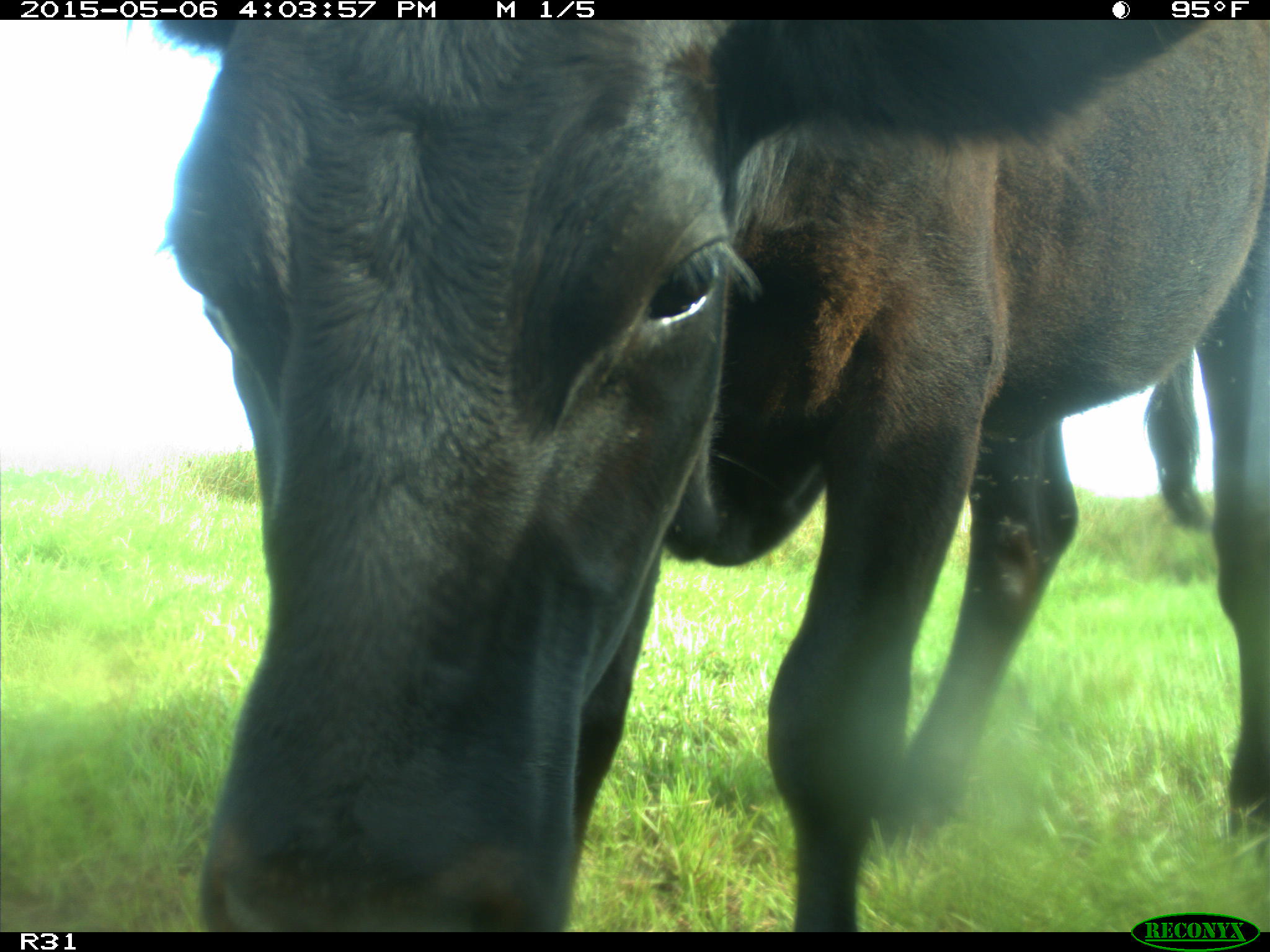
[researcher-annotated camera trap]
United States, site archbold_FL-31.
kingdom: Animalia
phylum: Chordata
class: Mammalia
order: Artiodactyla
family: Bovidae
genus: Bos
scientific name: Bos taurus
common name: domestic cow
Bos taurus (domestic cow).